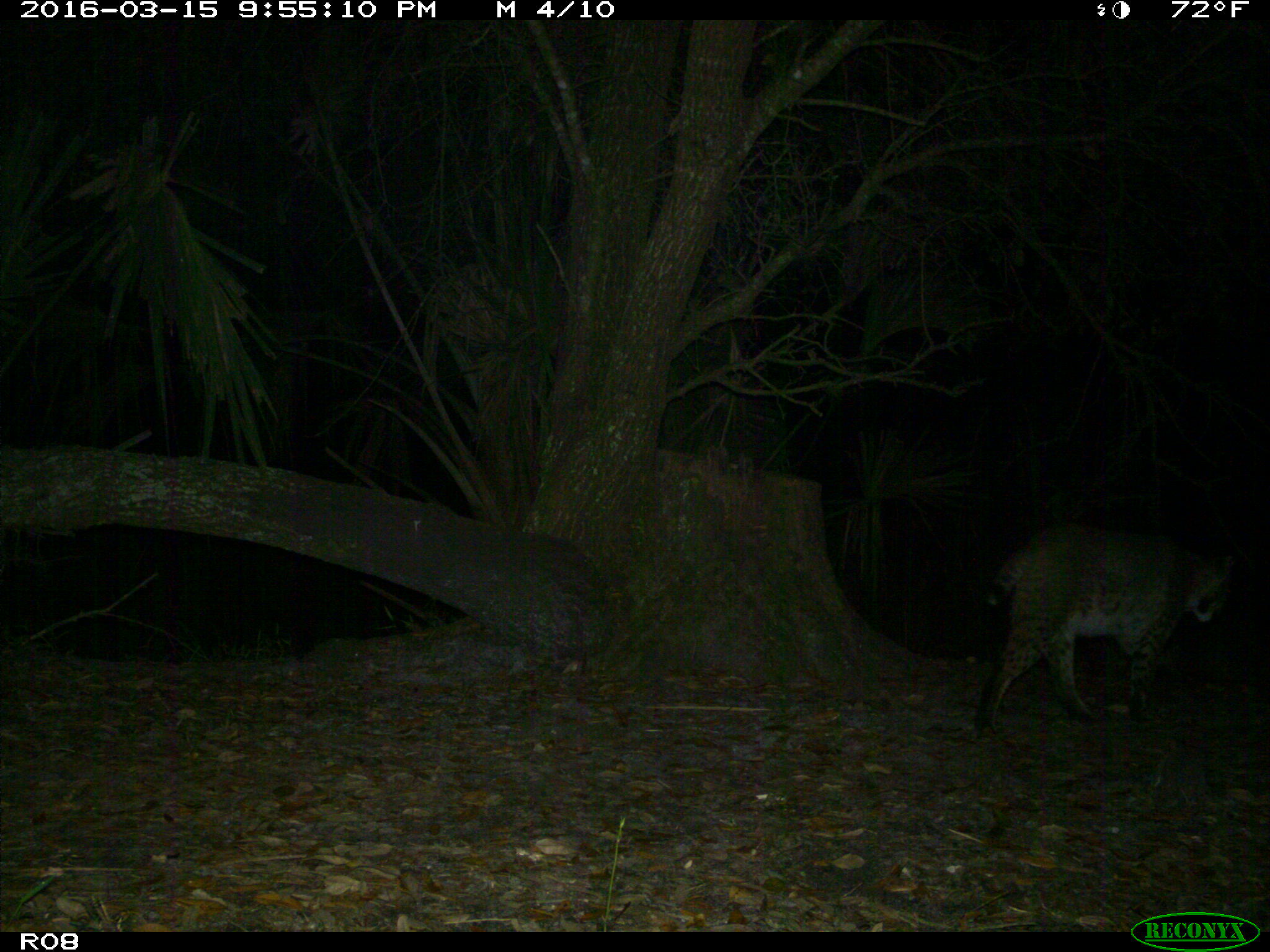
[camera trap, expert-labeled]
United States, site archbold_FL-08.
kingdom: Animalia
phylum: Chordata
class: Mammalia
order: Carnivora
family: Felidae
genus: Lynx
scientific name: Lynx rufus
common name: bobcat